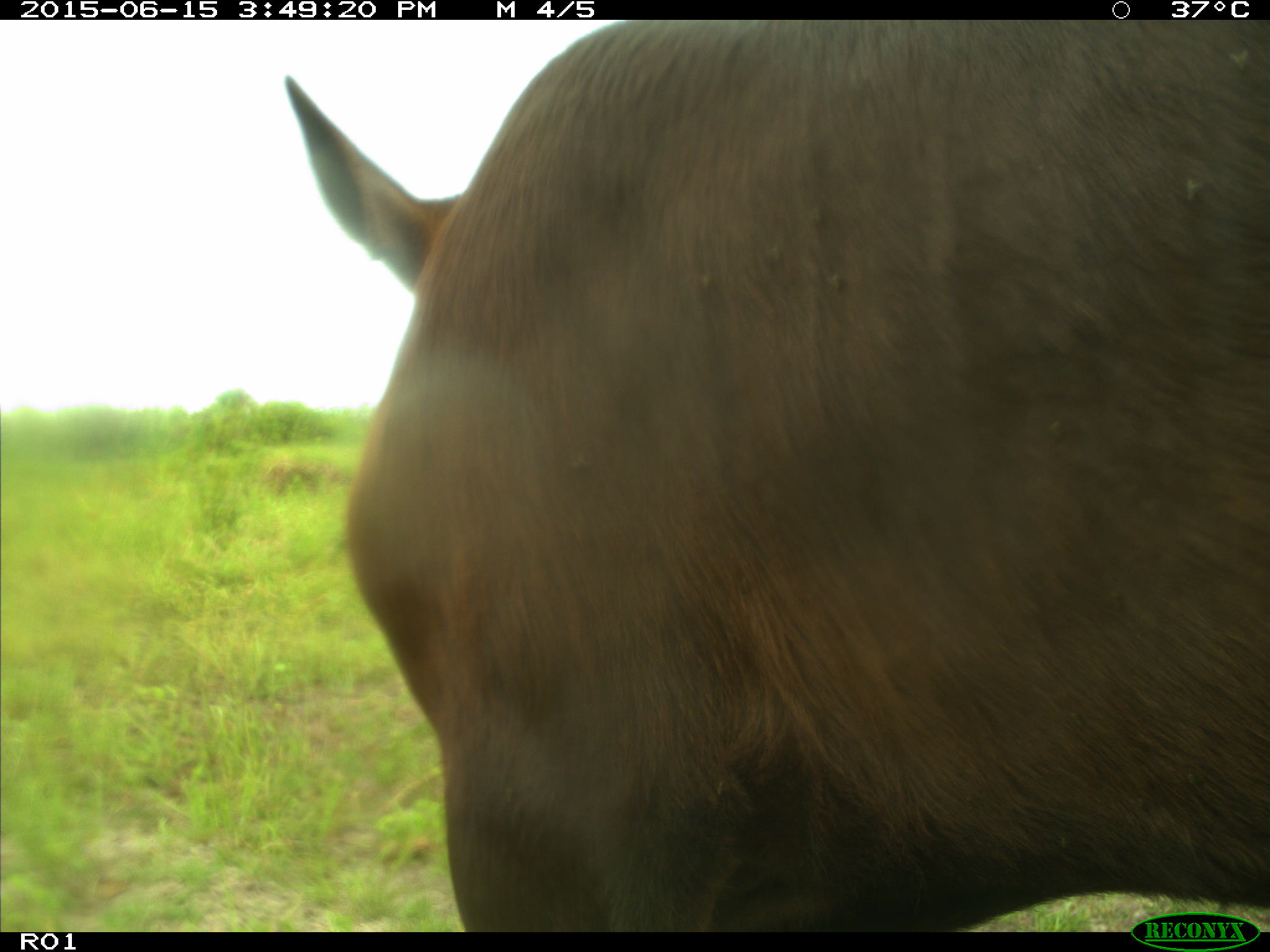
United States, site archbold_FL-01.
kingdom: Animalia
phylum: Chordata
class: Mammalia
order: Artiodactyla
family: Bovidae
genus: Bos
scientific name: Bos taurus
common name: domestic cow